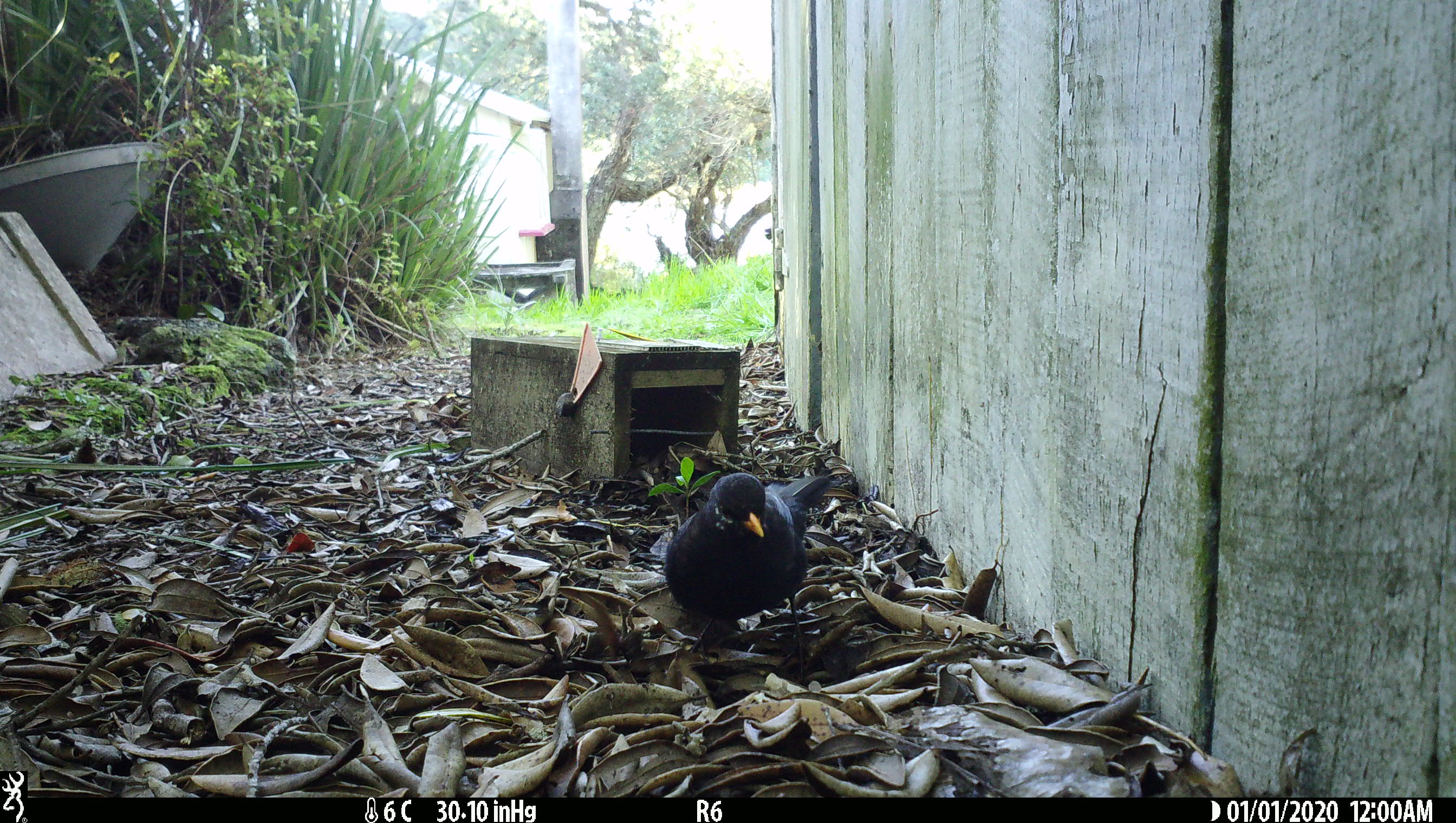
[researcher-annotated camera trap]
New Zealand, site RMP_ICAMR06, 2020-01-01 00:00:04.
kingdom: Animalia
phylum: Chordata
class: Aves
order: Passeriformes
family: Turdidae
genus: Turdus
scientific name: Turdus merula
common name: eurasian blackbird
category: blackbird